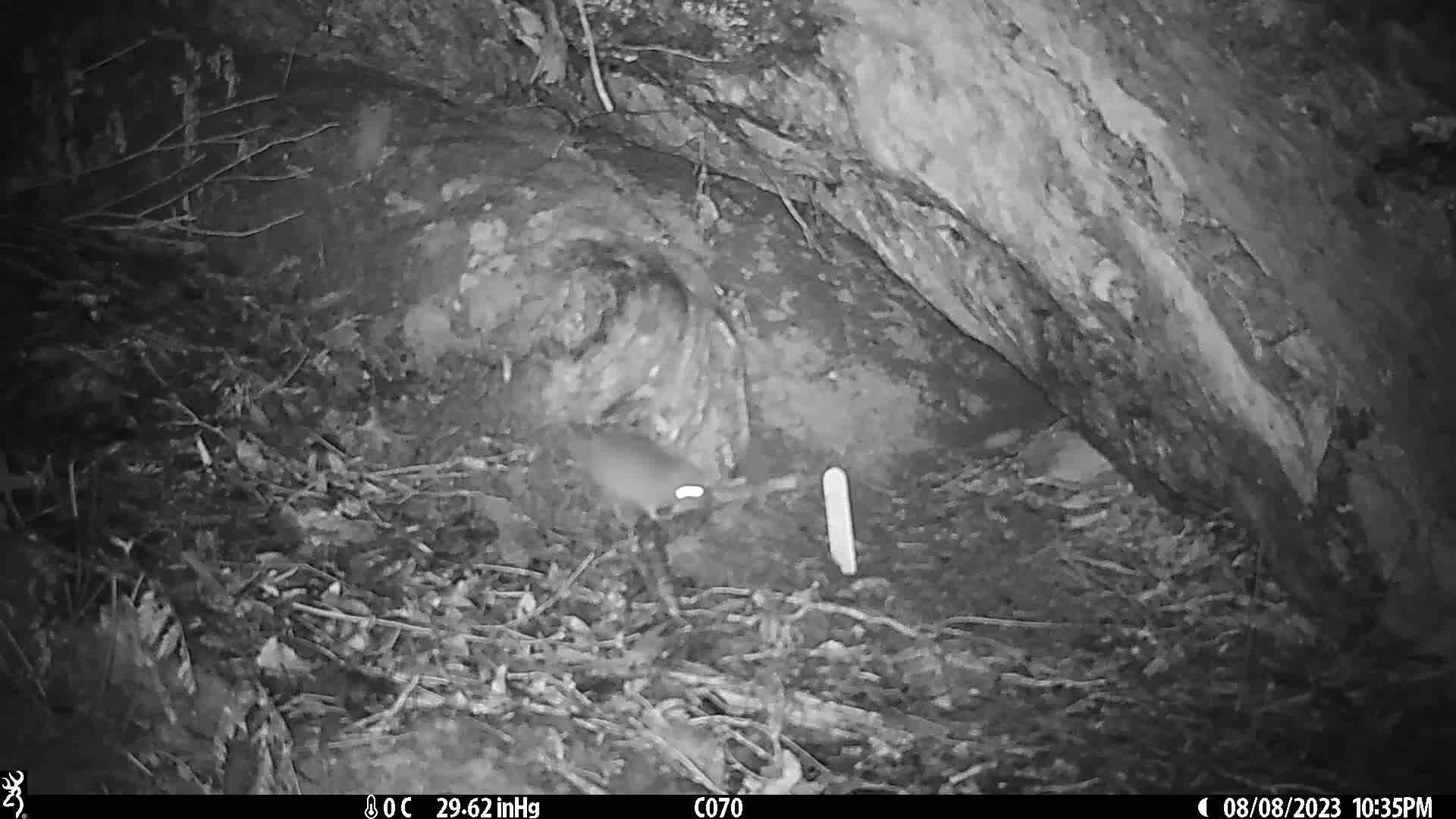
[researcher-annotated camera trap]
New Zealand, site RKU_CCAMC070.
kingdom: Animalia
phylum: Chordata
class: Mammalia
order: Rodentia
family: Muridae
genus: Rattus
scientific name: Rattus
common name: rat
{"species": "rat (Rattus)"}